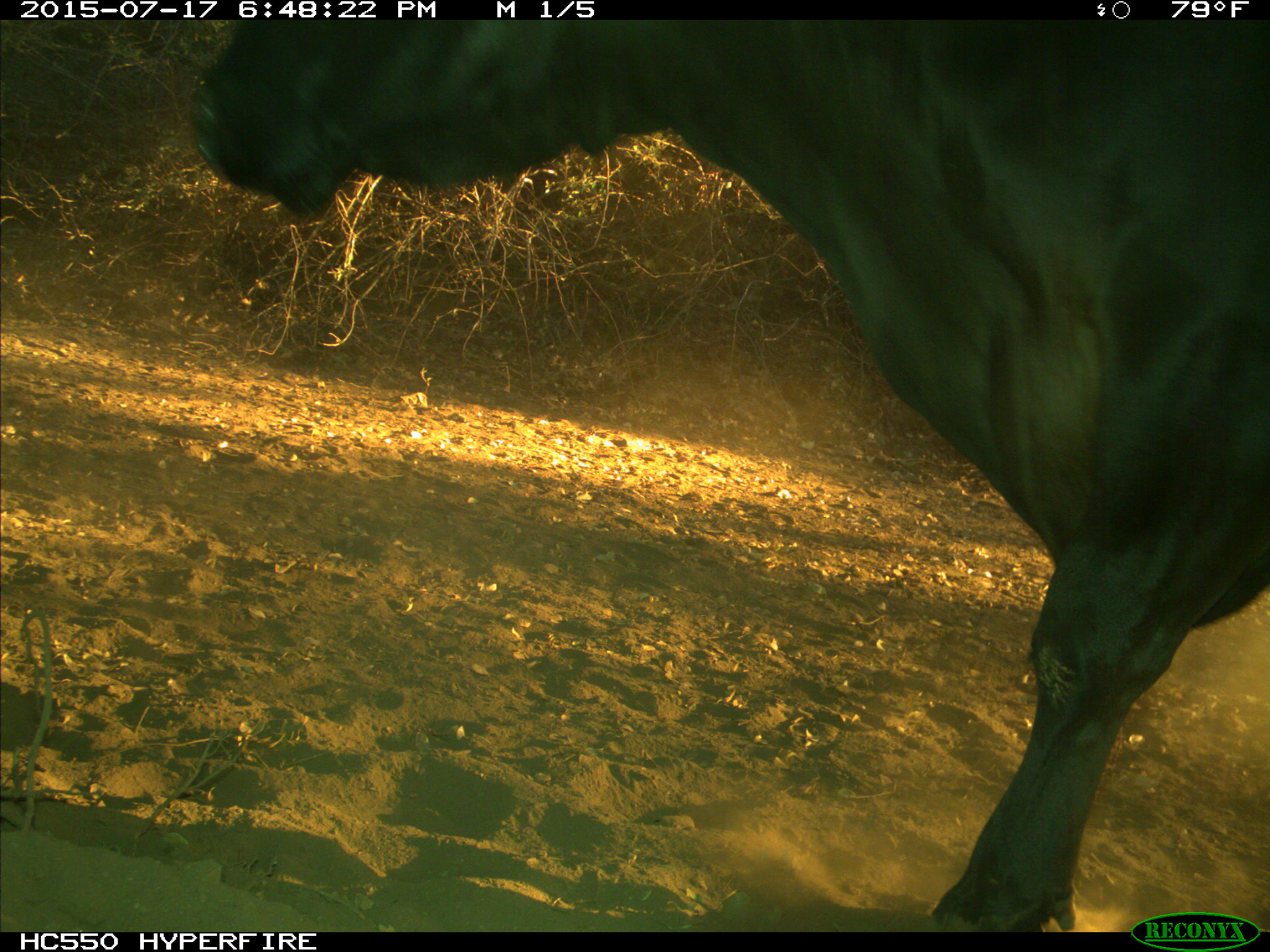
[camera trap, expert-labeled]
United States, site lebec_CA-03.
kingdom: Animalia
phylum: Chordata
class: Mammalia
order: Artiodactyla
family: Bovidae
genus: Bos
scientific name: Bos taurus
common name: domestic cow